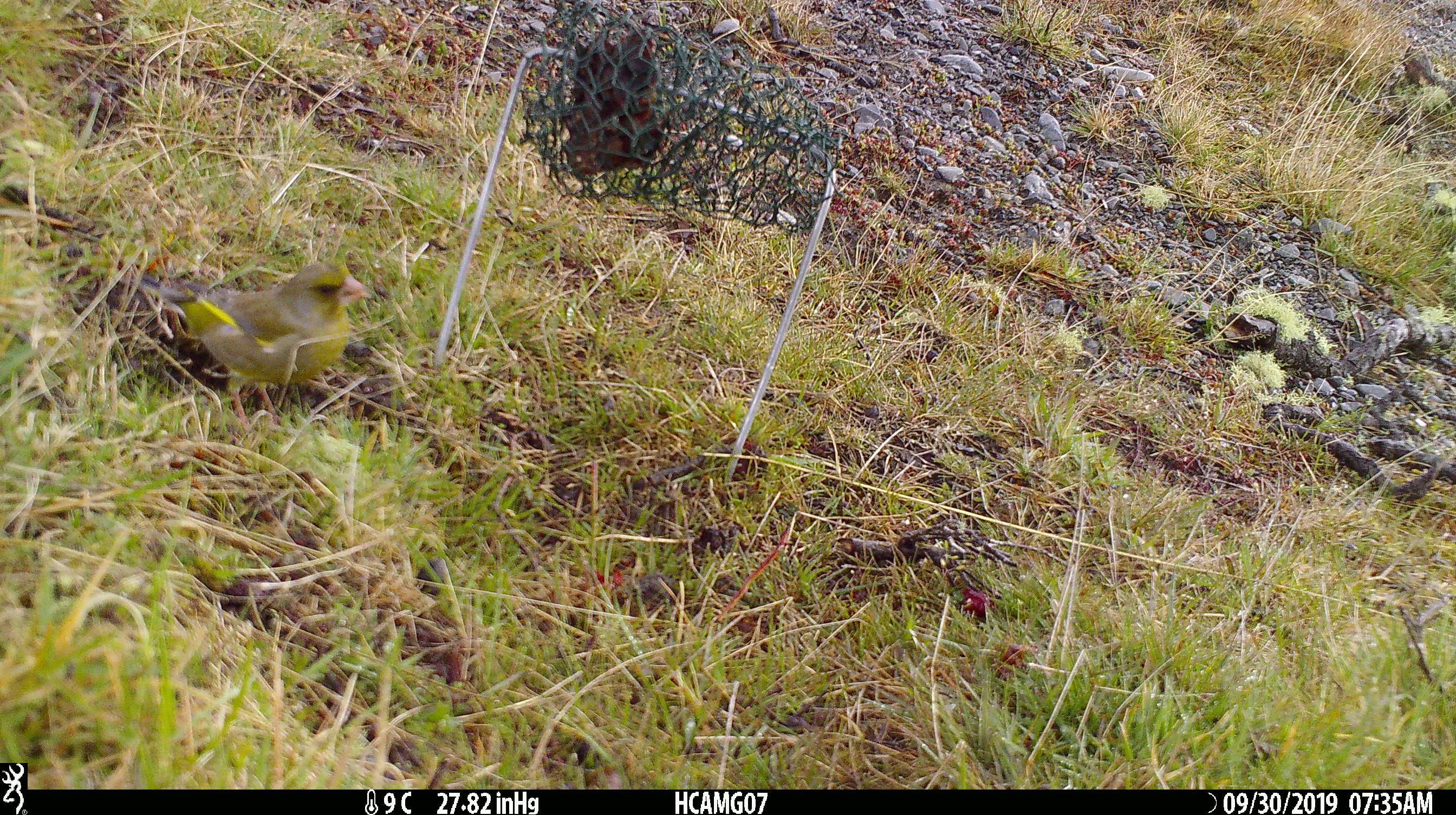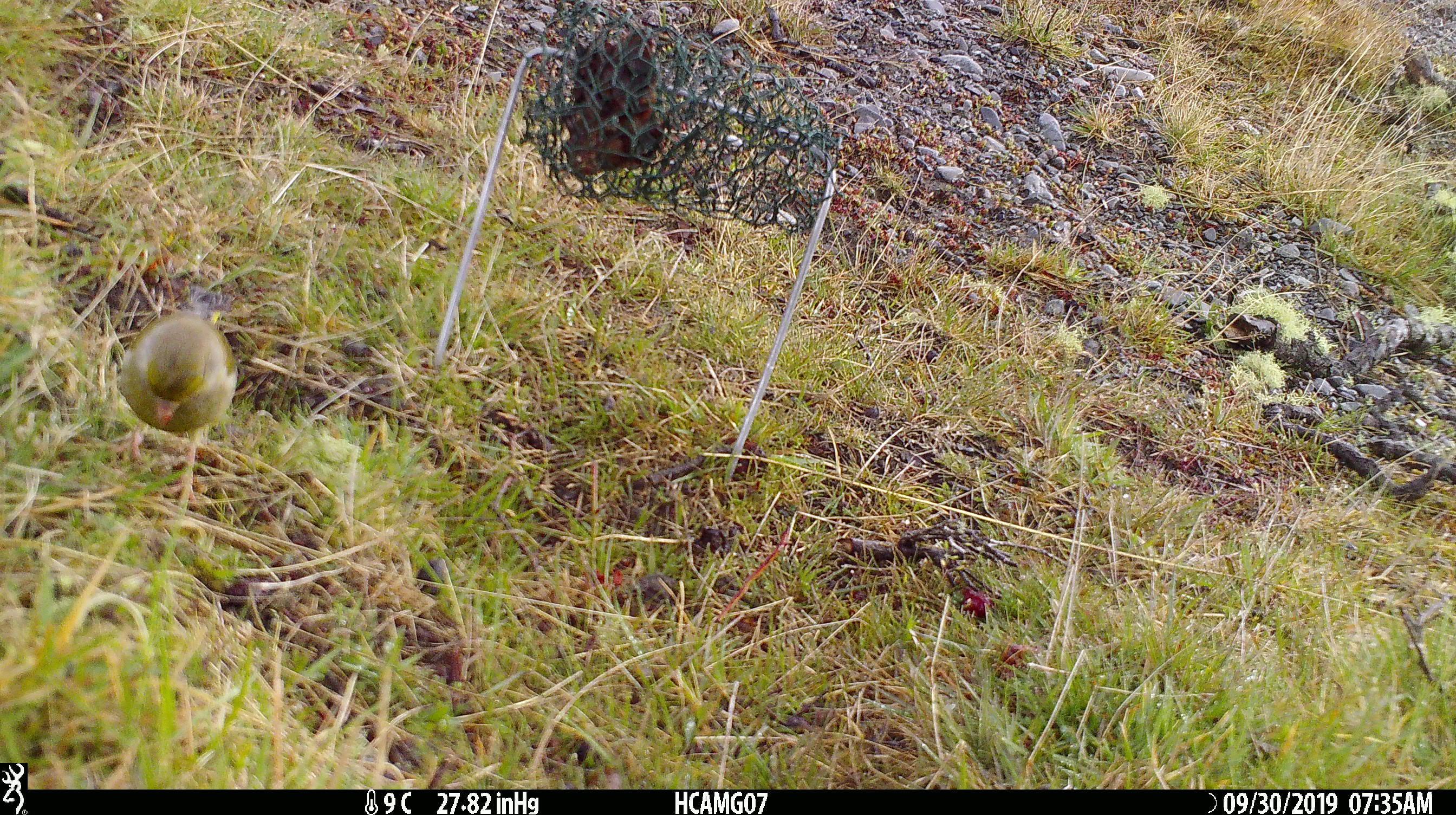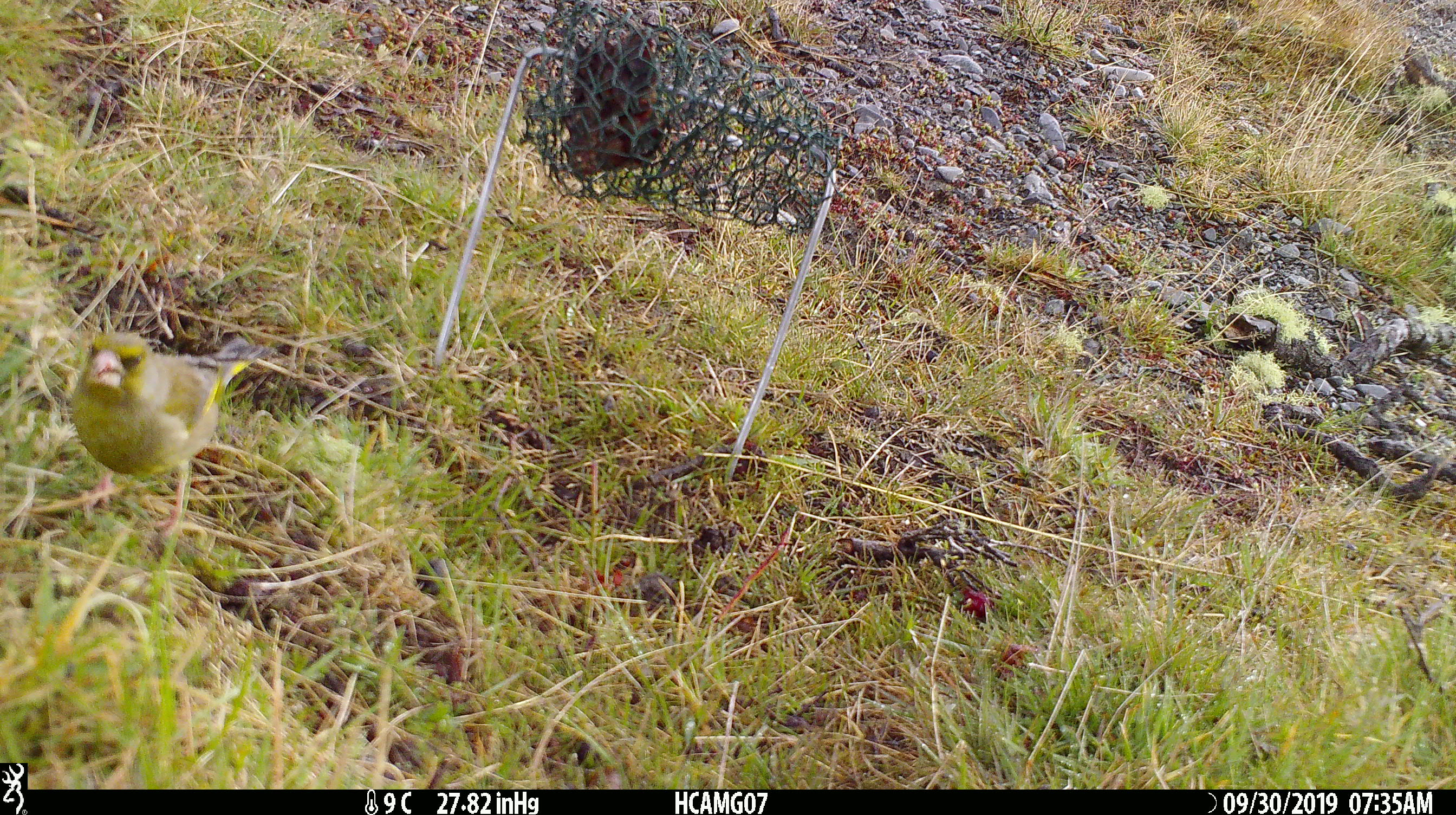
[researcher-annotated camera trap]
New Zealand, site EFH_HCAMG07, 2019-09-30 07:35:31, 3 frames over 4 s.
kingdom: Animalia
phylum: Chordata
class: Aves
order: Passeriformes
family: Fringillidae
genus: Chloris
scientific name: Chloris chloris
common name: greenfinch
Greenfinch (Chloris chloris).